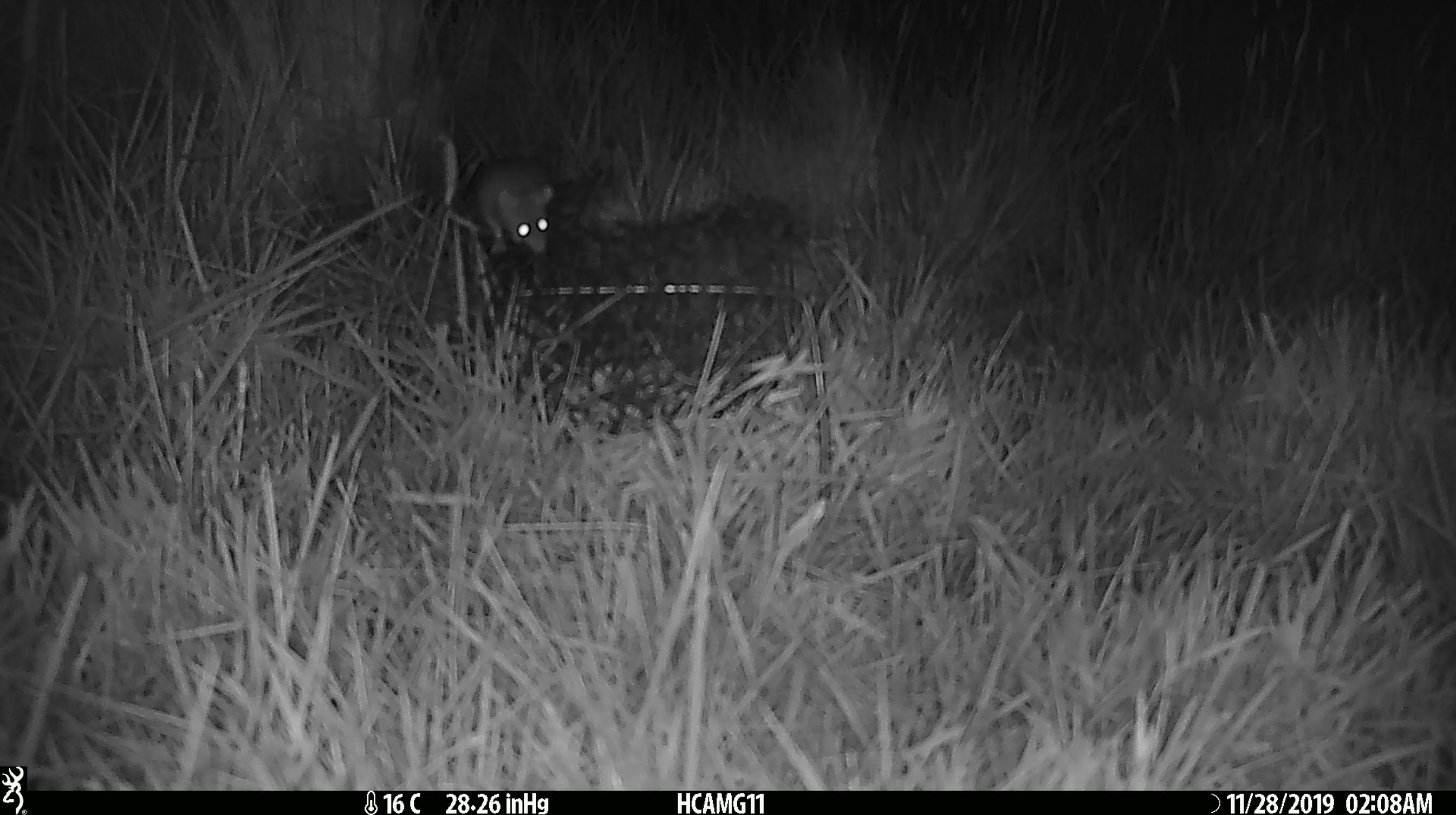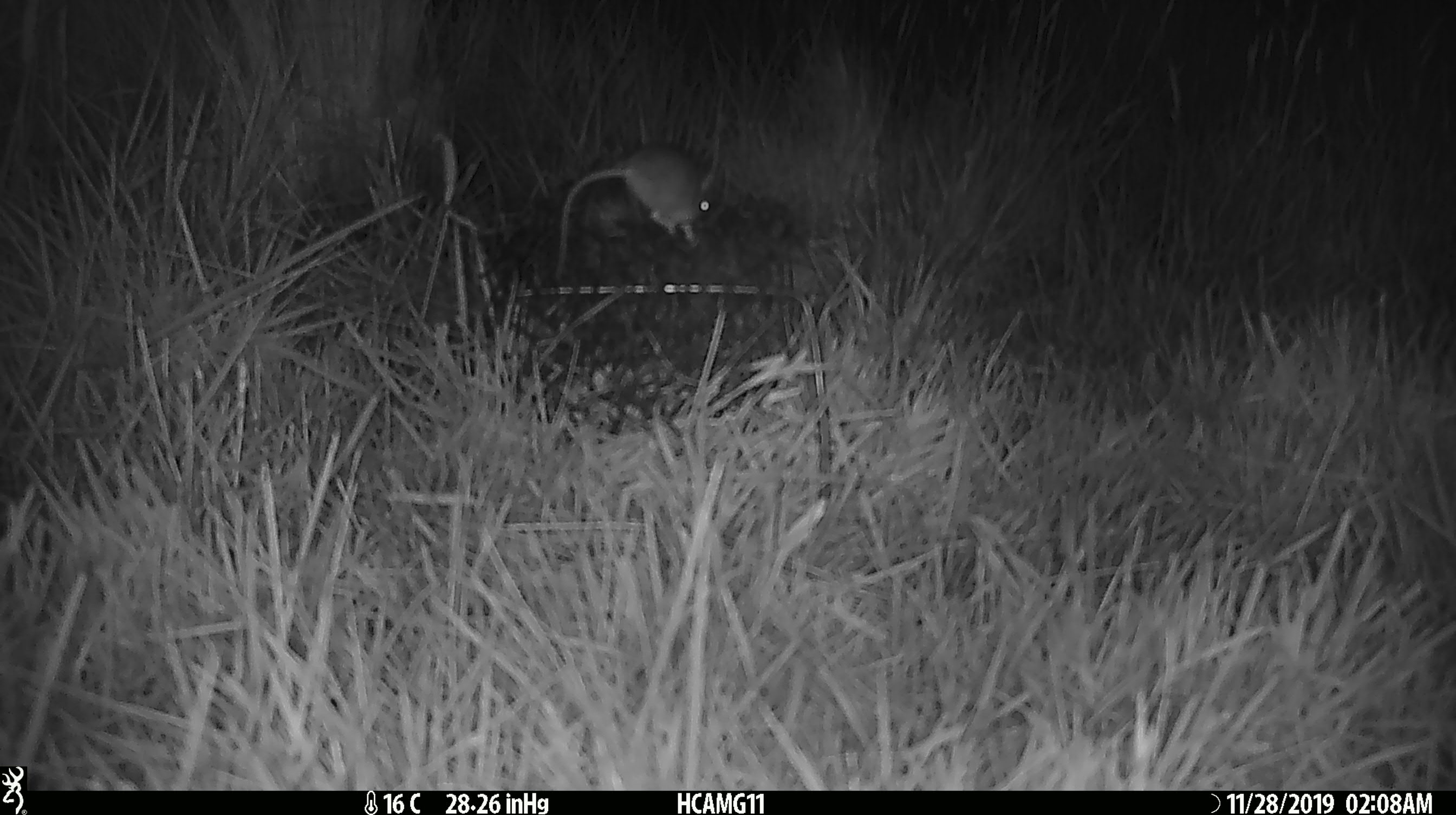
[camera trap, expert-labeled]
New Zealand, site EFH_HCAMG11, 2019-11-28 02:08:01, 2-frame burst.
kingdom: Animalia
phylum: Chordata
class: Mammalia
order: Rodentia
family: Muridae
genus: Mus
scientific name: Mus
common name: mouse